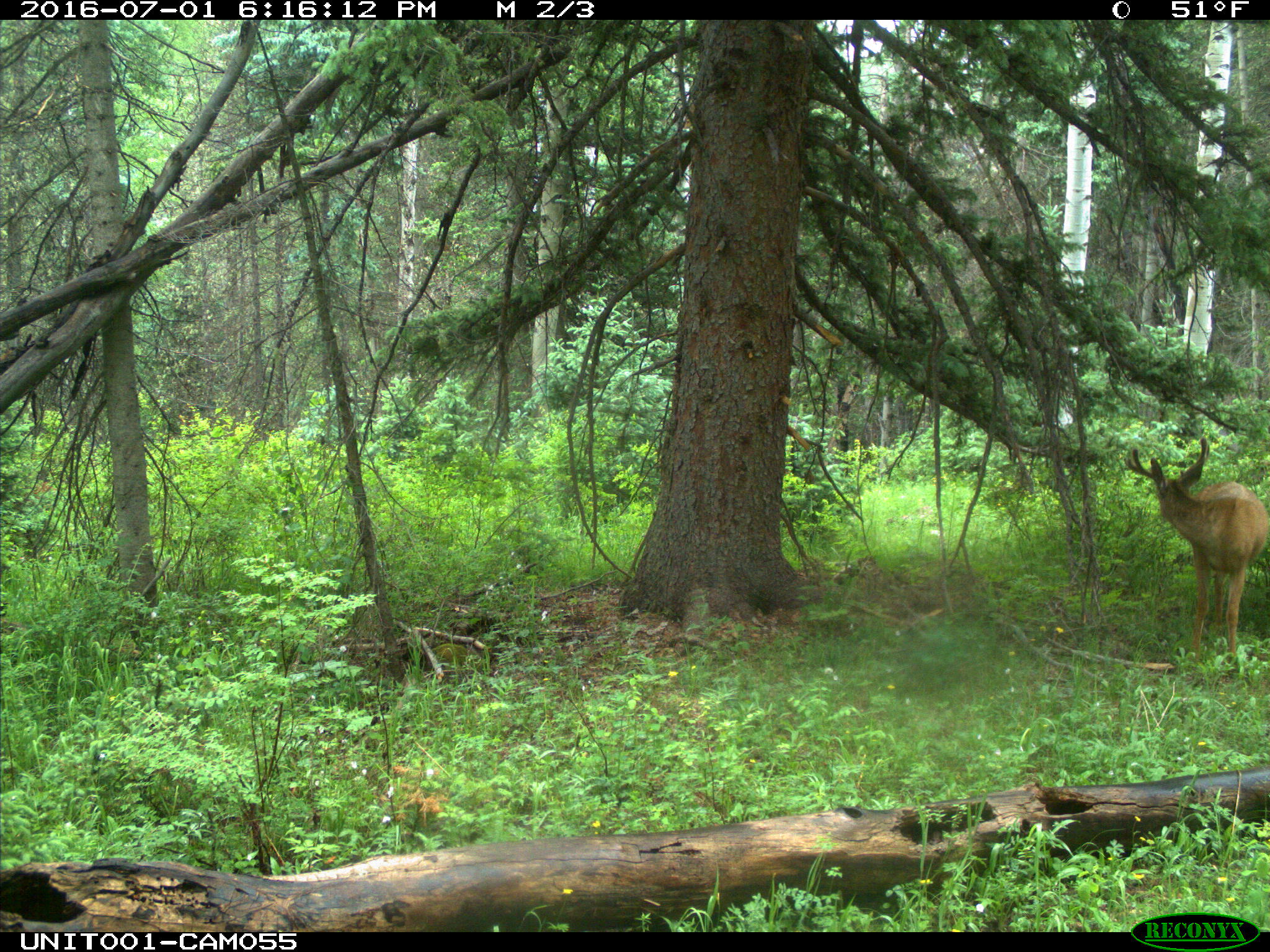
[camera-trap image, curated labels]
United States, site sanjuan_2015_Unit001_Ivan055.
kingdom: Animalia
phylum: Chordata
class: Mammalia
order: Artiodactyla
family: Cervidae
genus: Odocoileus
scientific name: Odocoileus hemionus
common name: mule deer